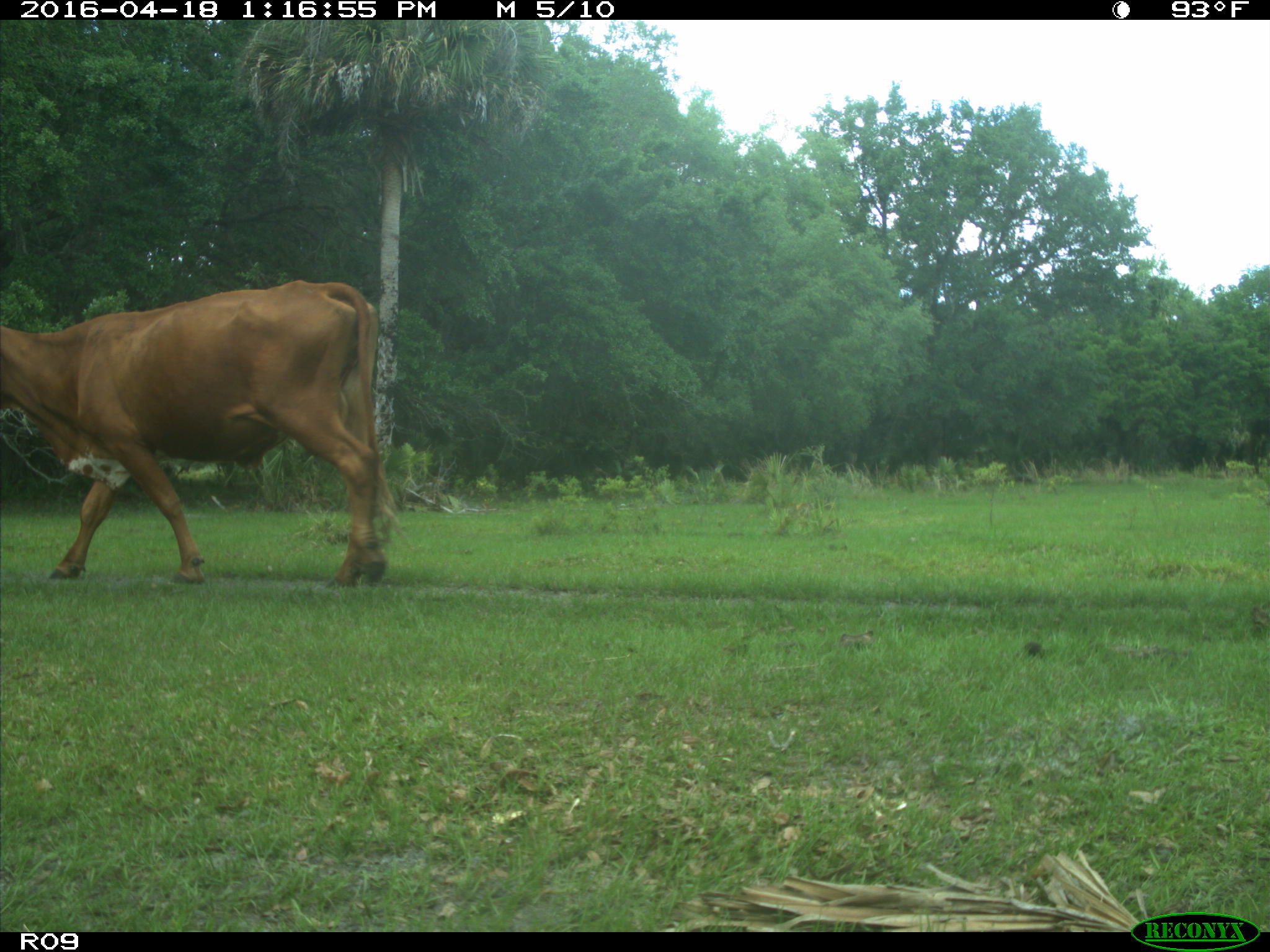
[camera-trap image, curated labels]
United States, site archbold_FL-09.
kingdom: Animalia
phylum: Chordata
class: Mammalia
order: Artiodactyla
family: Bovidae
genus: Bos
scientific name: Bos taurus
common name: domestic cow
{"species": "Bos taurus (domestic cow)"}